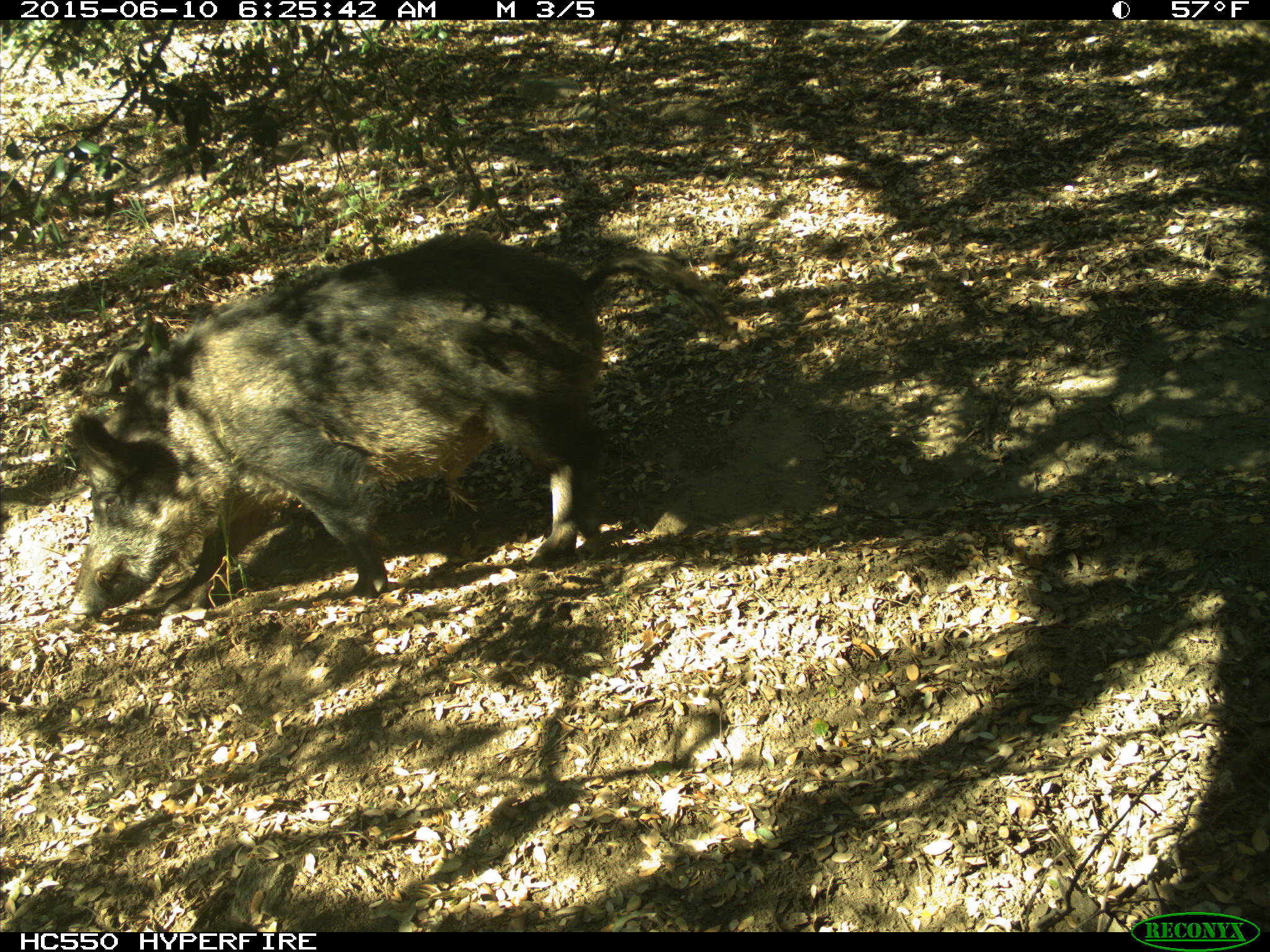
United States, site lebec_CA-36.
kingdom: Animalia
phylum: Chordata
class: Mammalia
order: Artiodactyla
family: Suidae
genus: Sus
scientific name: Sus scrofa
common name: wild boar